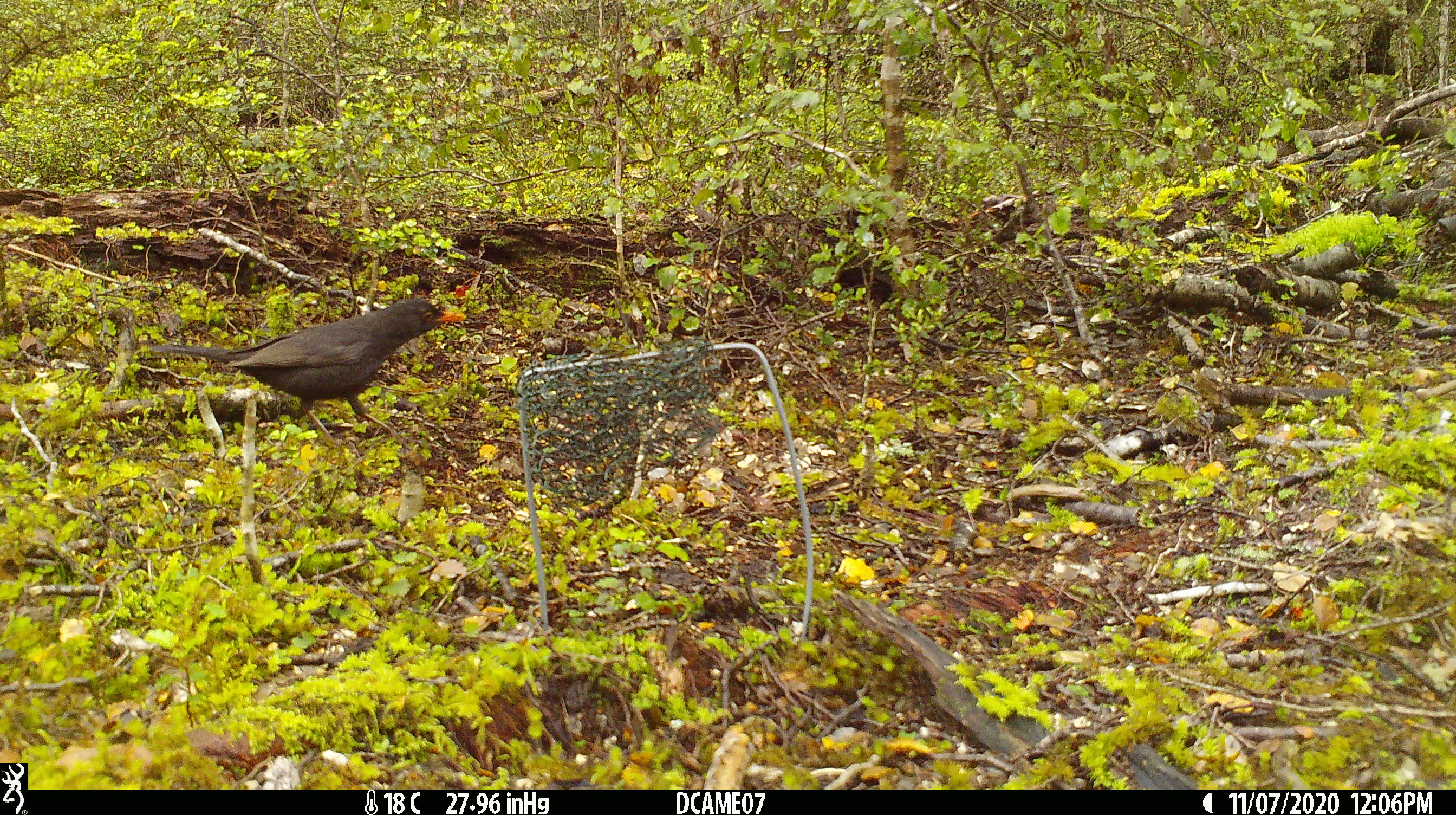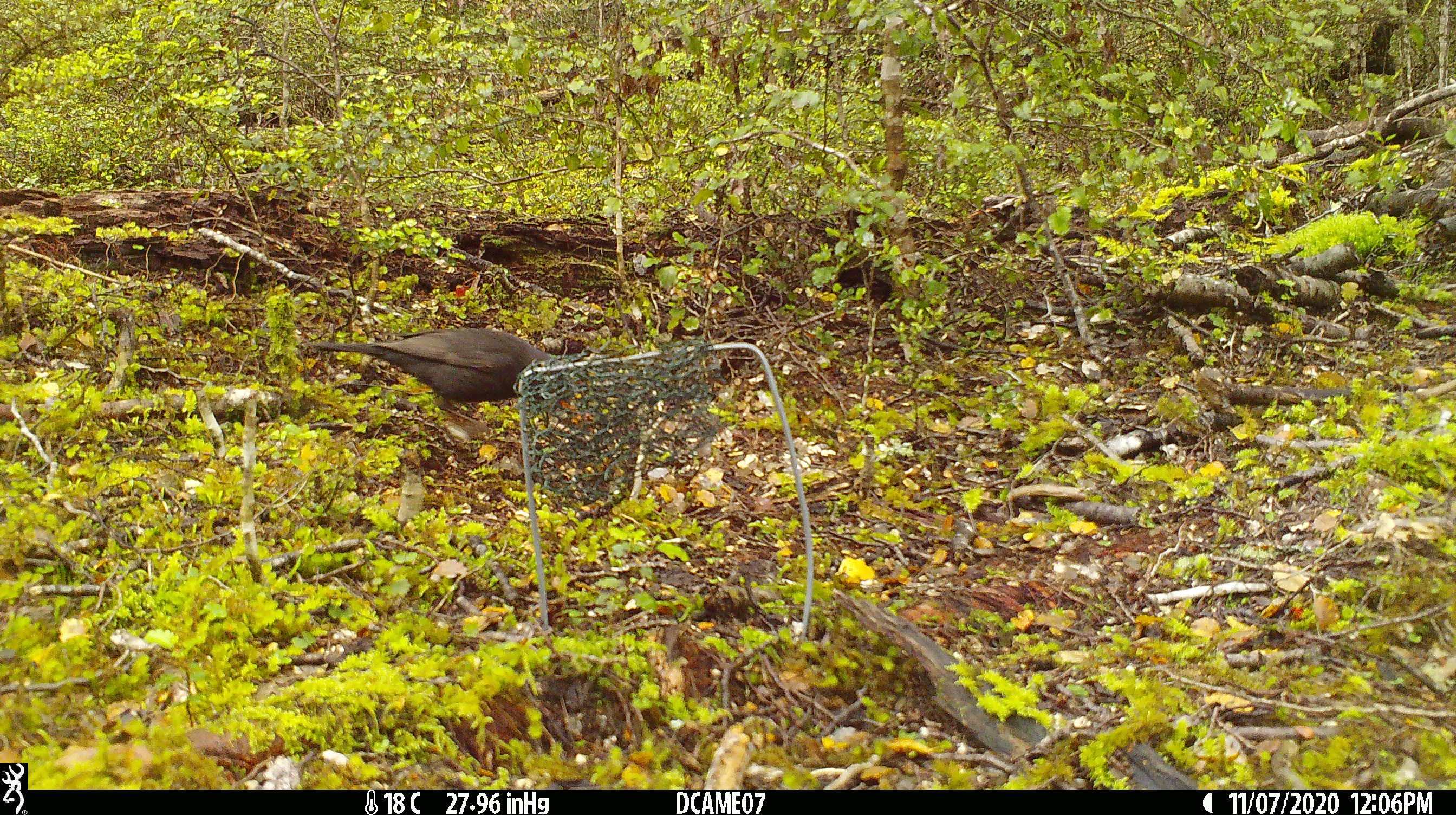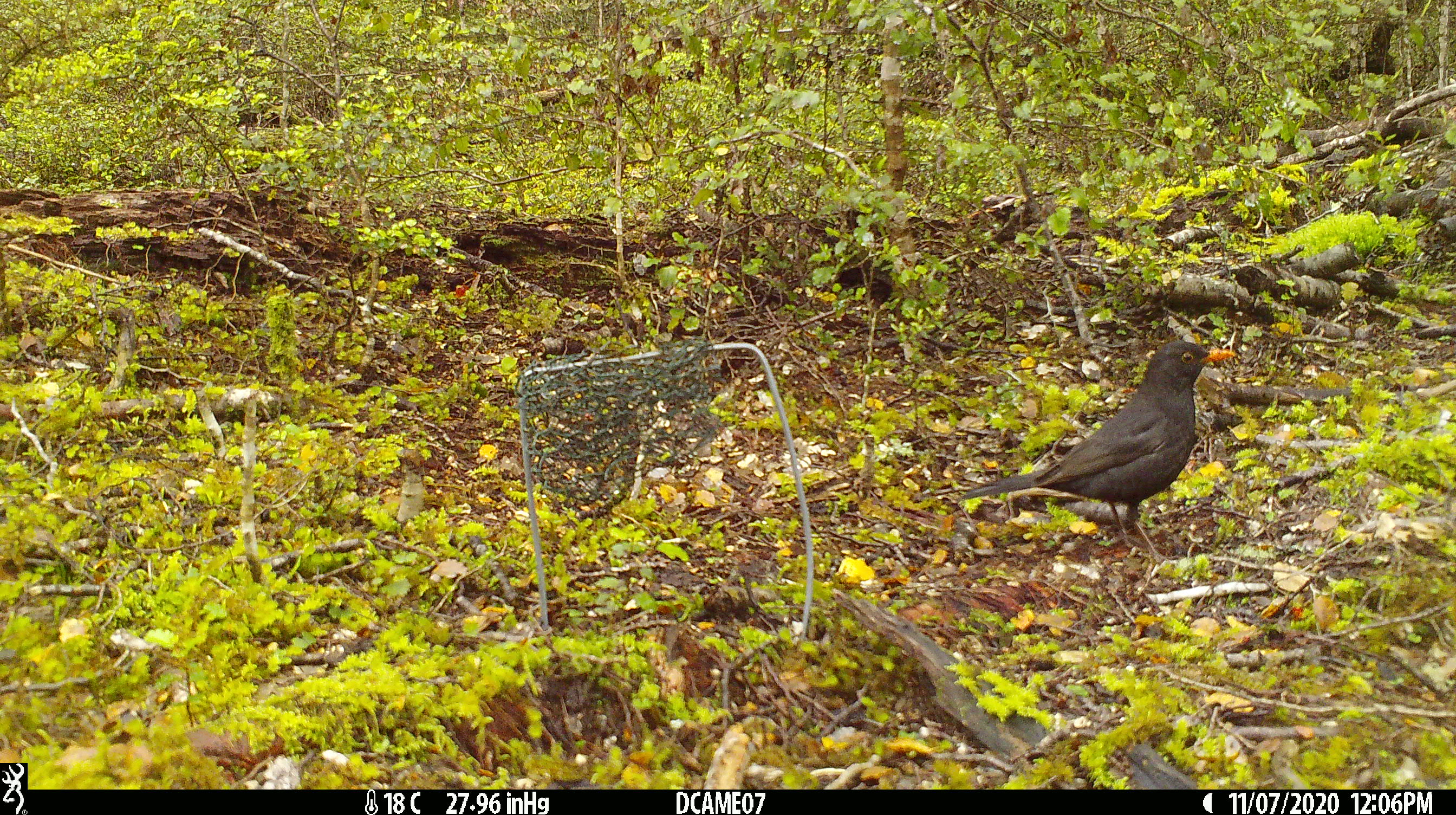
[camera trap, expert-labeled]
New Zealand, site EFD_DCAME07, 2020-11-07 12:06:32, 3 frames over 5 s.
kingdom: Animalia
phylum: Chordata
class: Aves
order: Passeriformes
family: Turdidae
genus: Turdus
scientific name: Turdus merula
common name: eurasian blackbird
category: blackbird